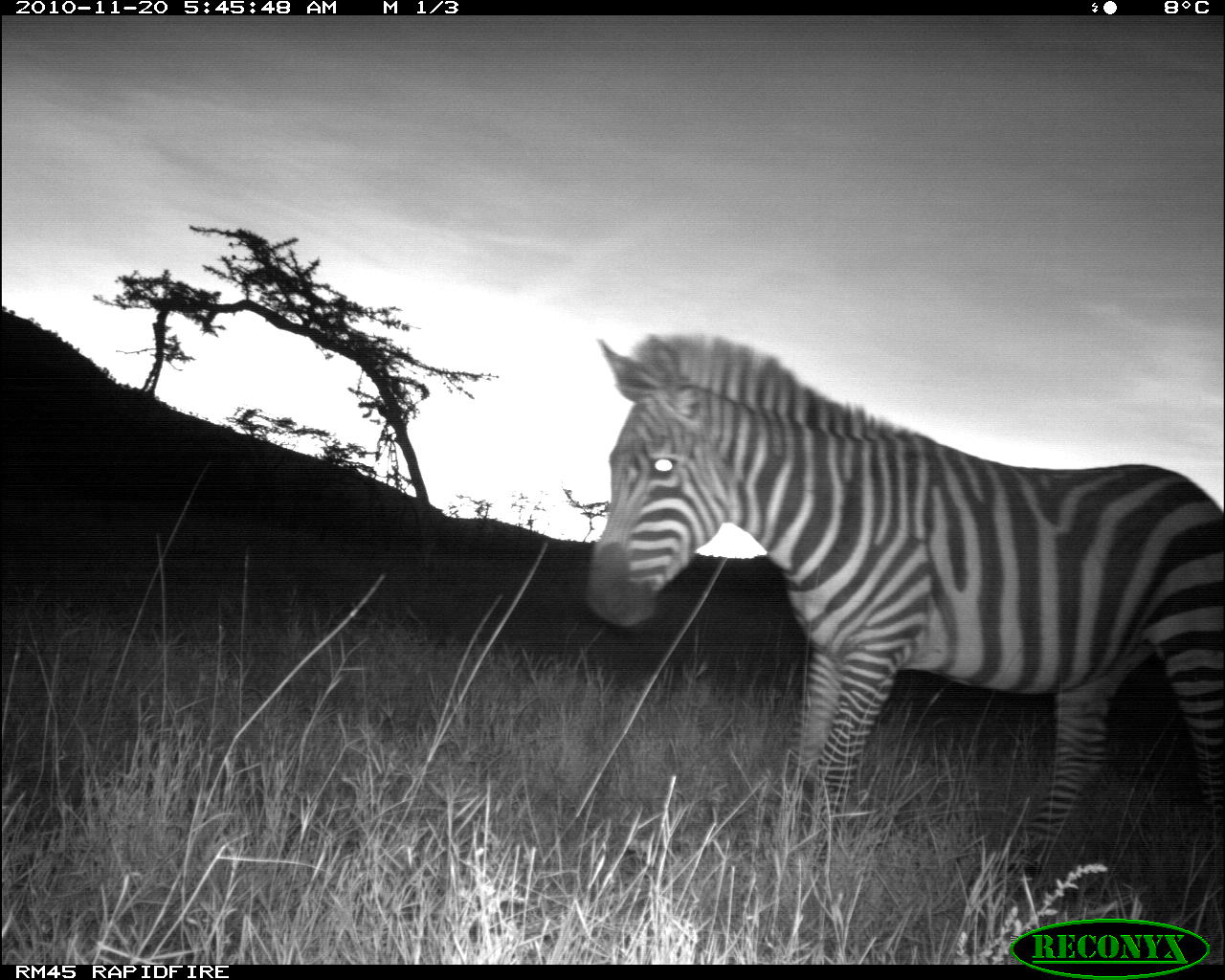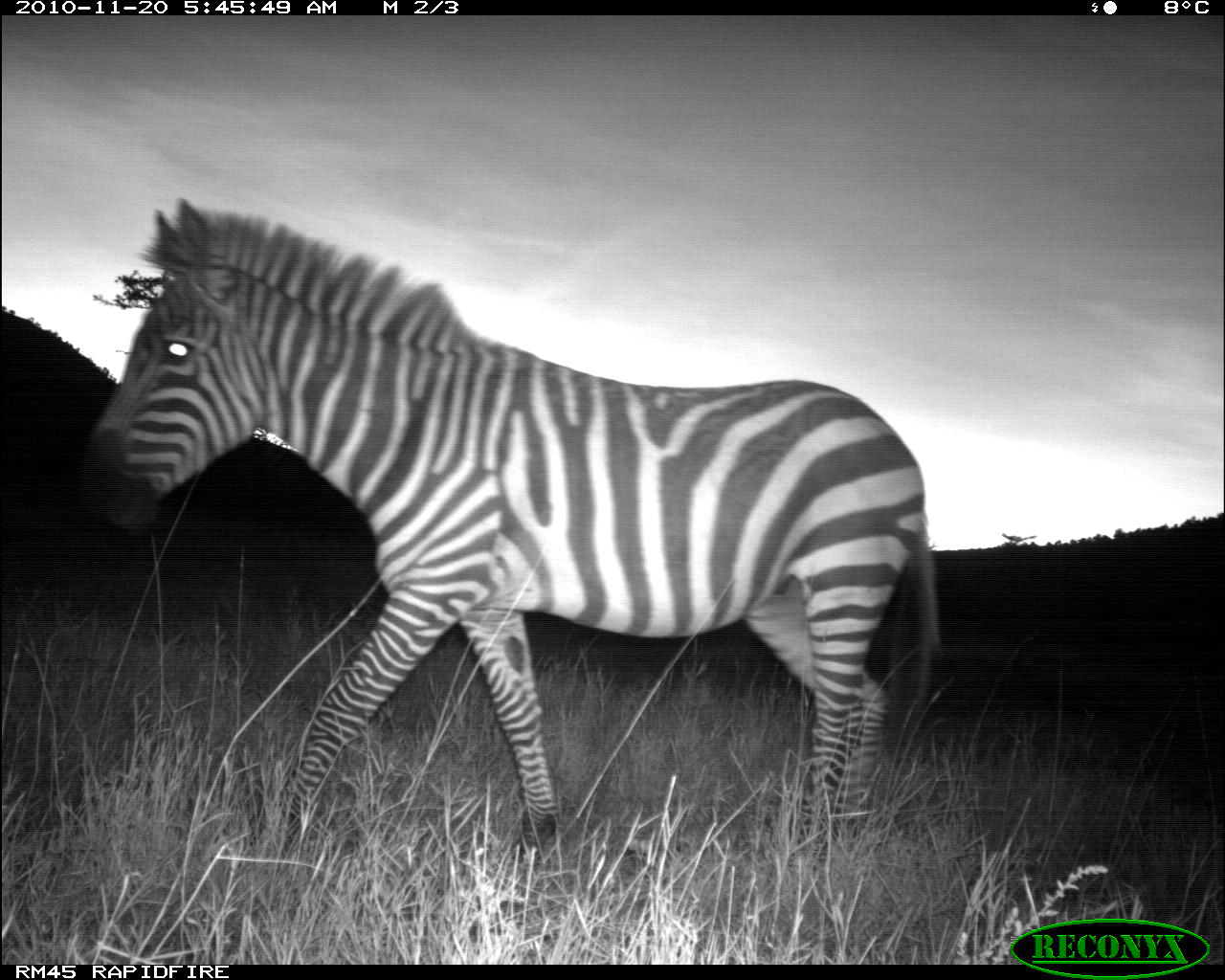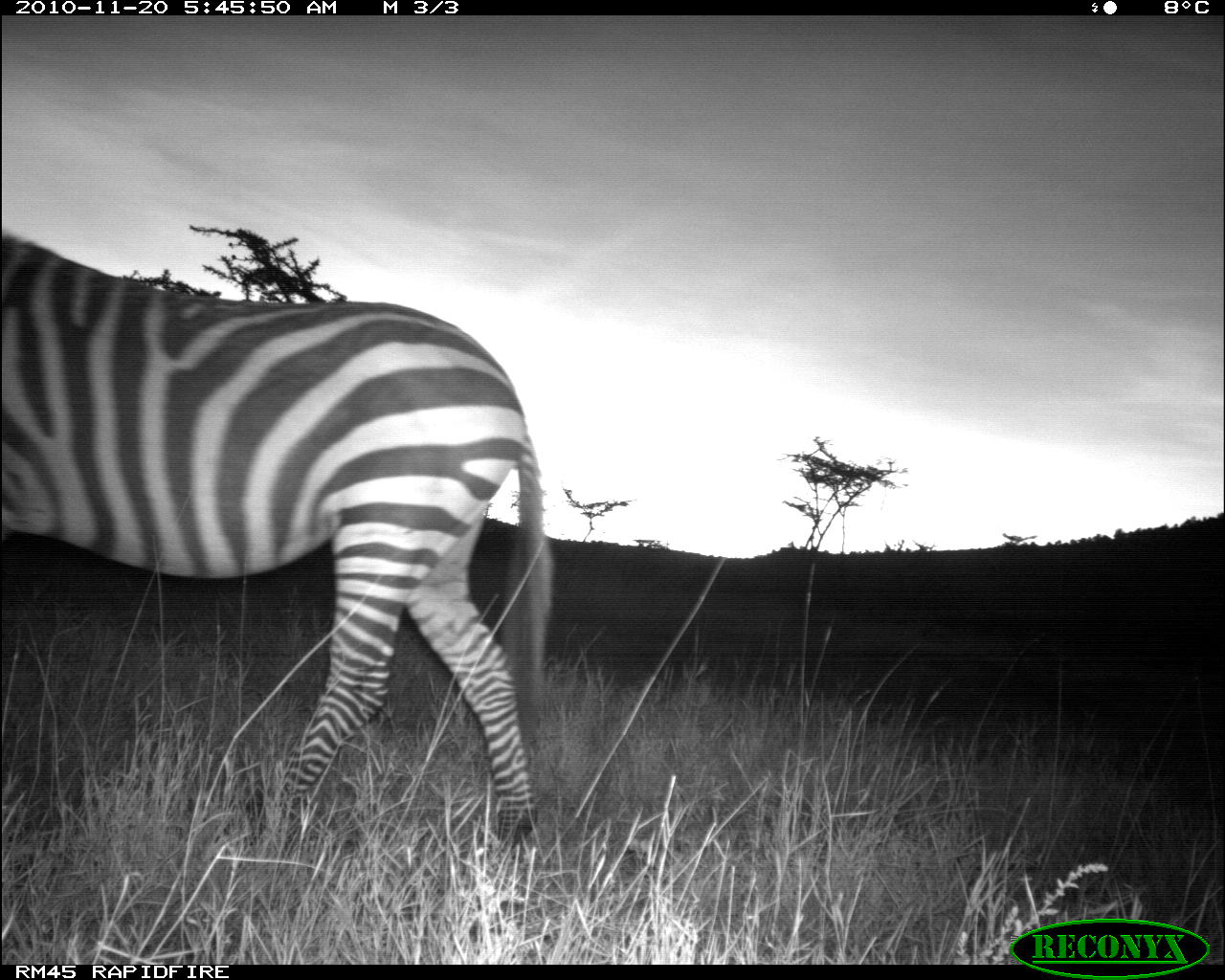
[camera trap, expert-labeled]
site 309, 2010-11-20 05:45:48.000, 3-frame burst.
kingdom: Animalia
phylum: Chordata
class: Mammalia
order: Perissodactyla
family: Equidae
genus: Equus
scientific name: Equus quagga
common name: plains zebra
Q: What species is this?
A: Equus quagga (plains zebra).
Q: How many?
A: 1.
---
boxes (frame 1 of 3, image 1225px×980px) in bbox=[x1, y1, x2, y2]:
equus quagga: bbox=[582, 333, 1225, 898]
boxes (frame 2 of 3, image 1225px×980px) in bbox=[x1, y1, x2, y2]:
equus quagga: bbox=[75, 193, 944, 877]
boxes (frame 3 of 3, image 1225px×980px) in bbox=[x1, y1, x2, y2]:
equus quagga: bbox=[0, 226, 554, 853]